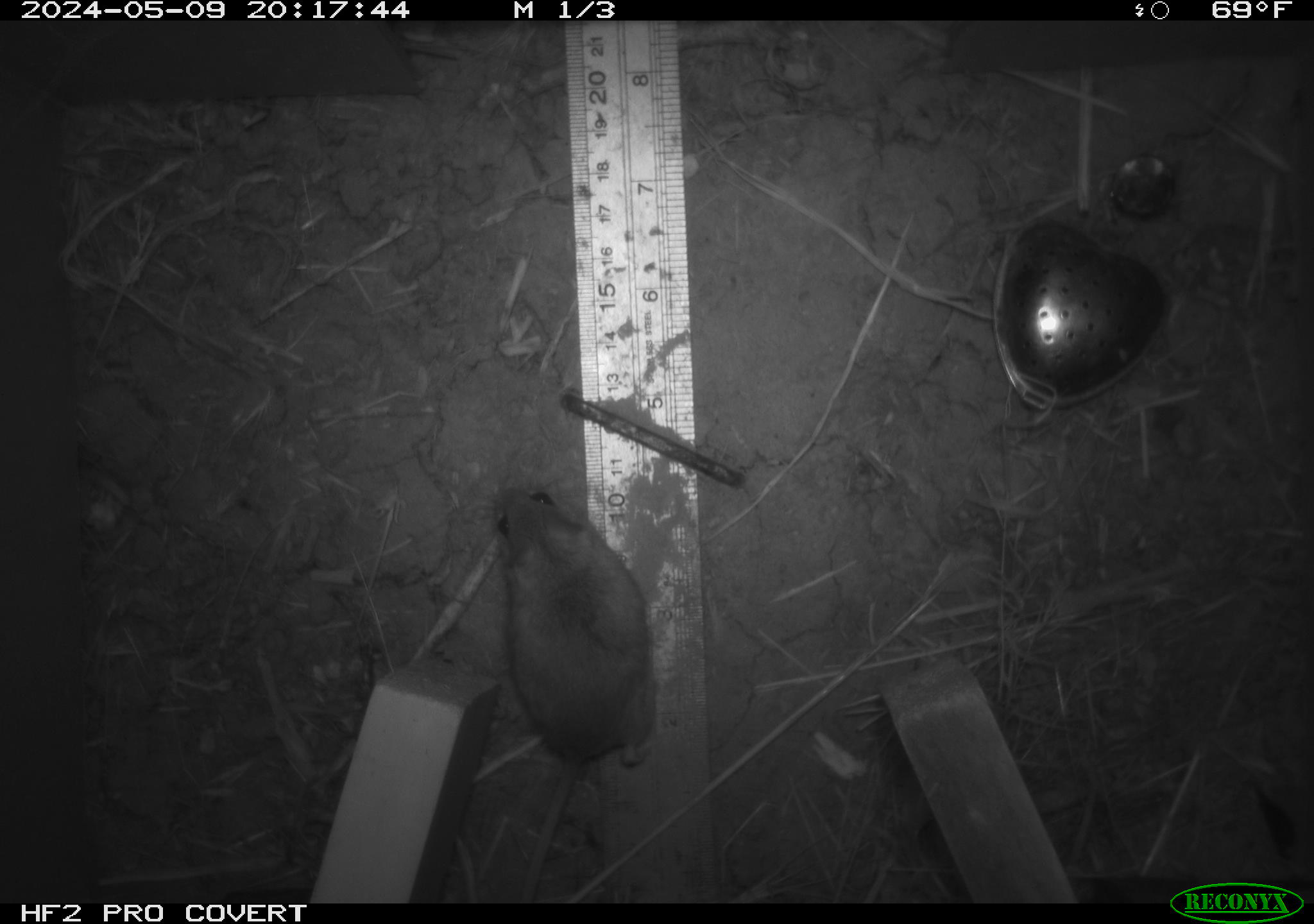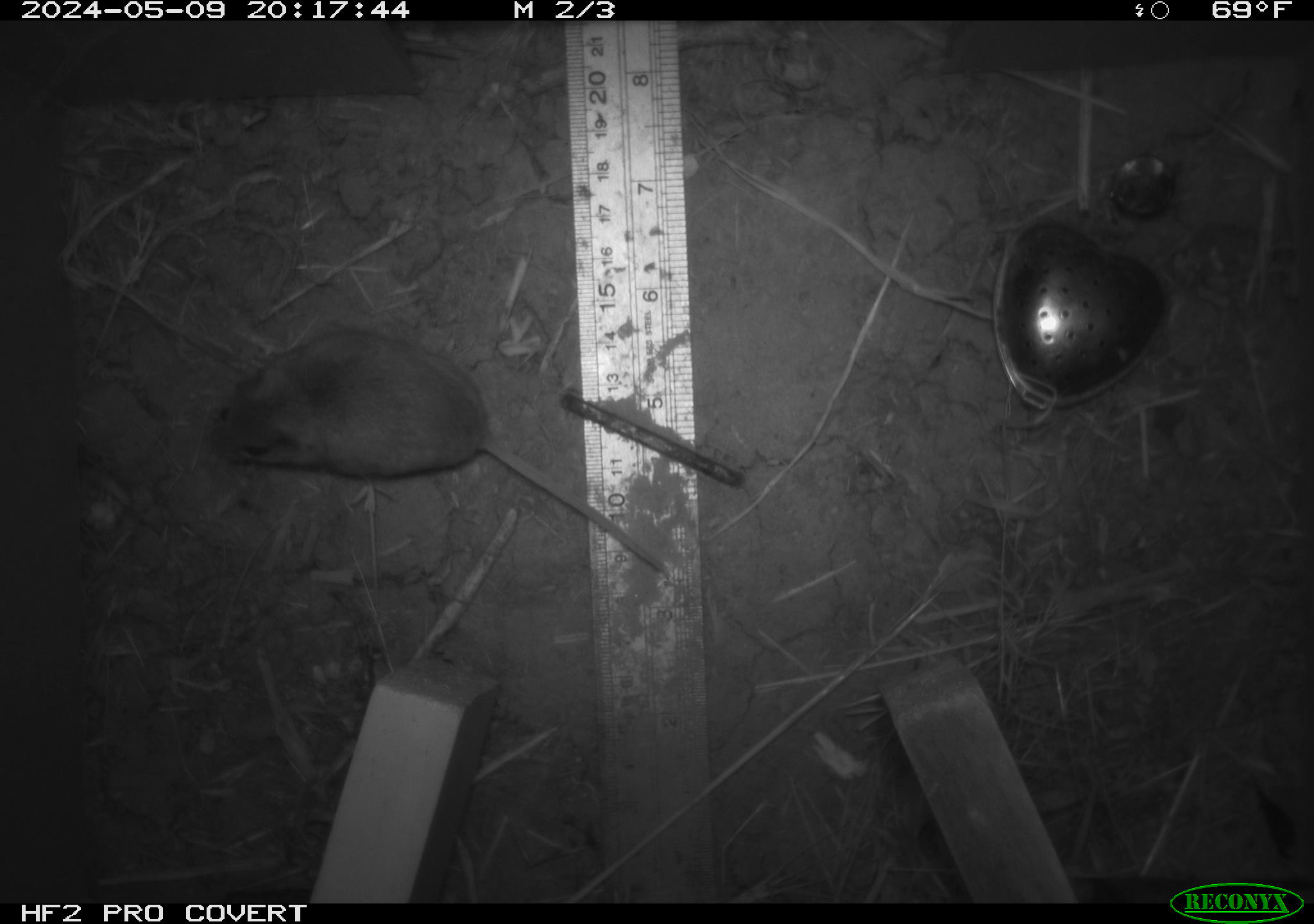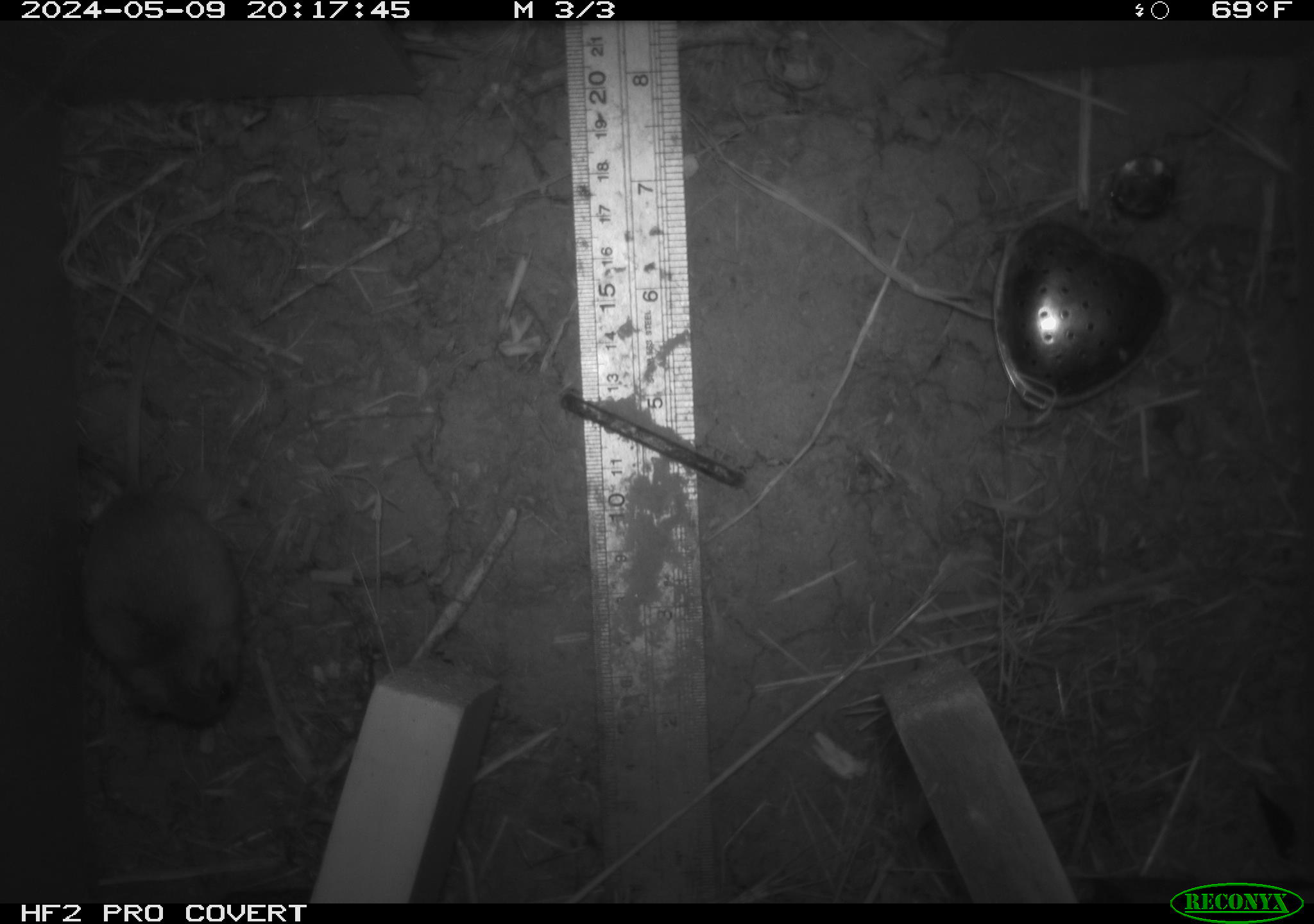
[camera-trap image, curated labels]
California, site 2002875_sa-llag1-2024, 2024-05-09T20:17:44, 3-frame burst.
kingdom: Animalia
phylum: Chordata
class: Mammalia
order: Rodentia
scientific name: Rodentia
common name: mouse species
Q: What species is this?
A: Mouse species (Rodentia).